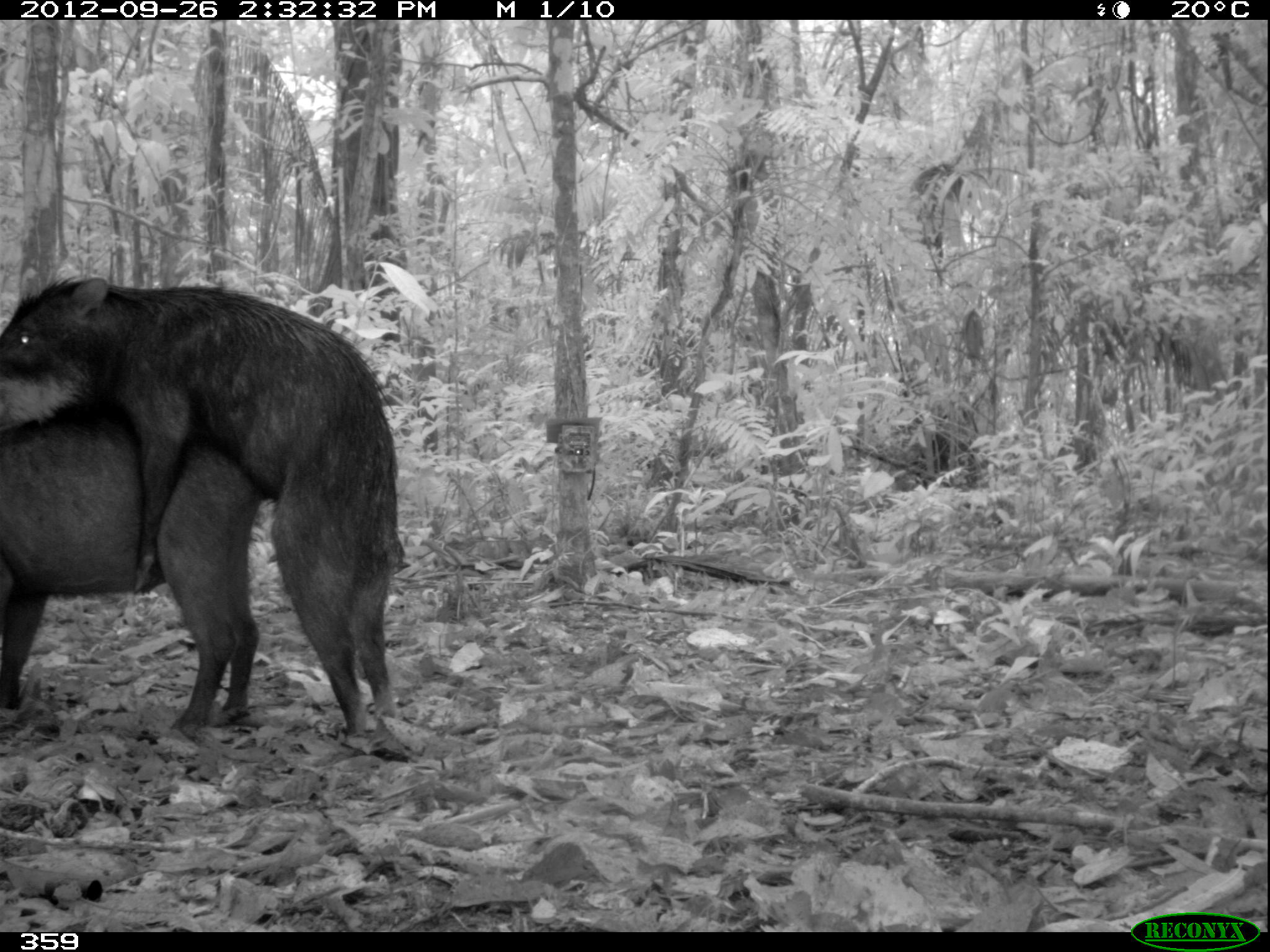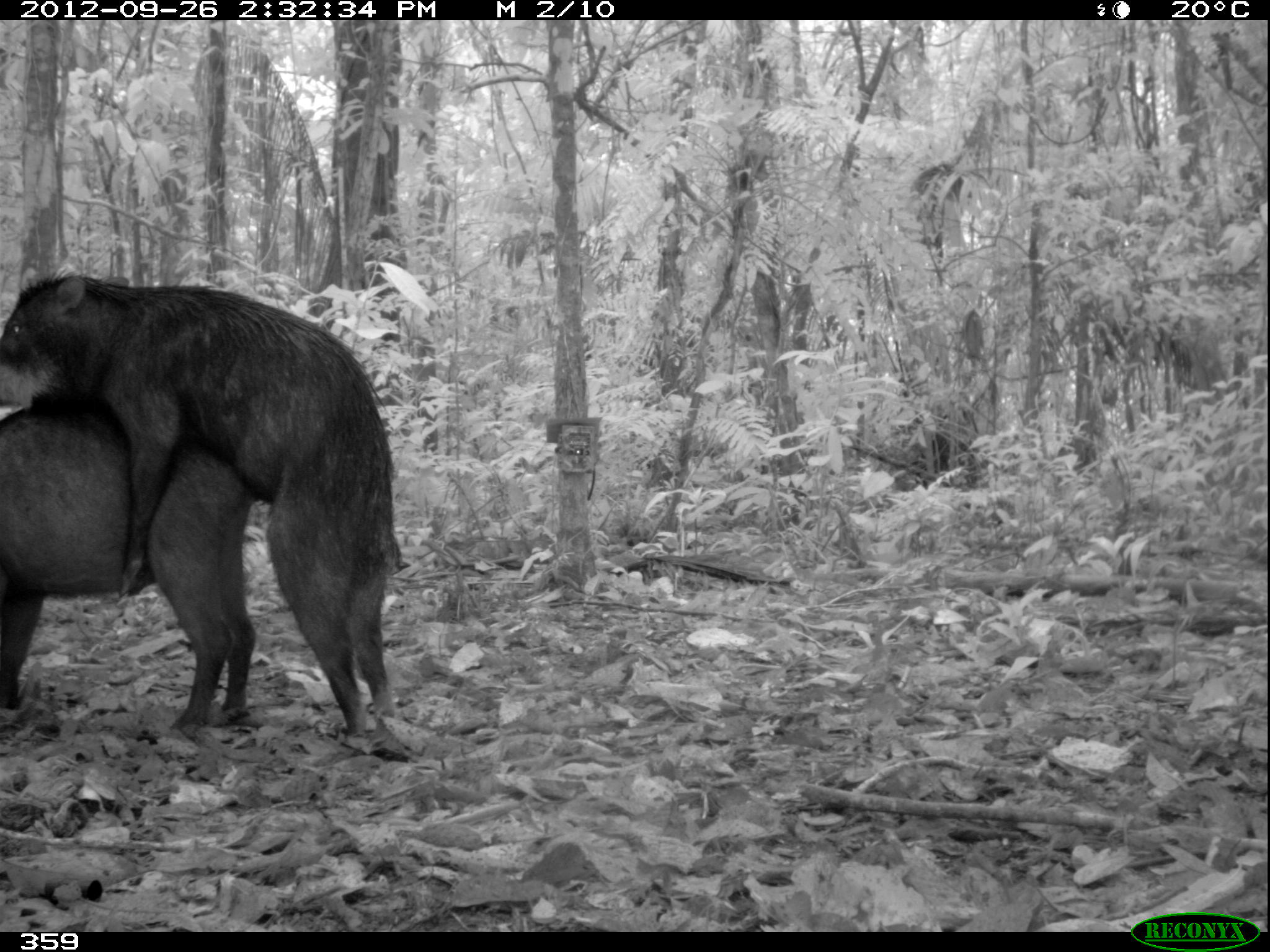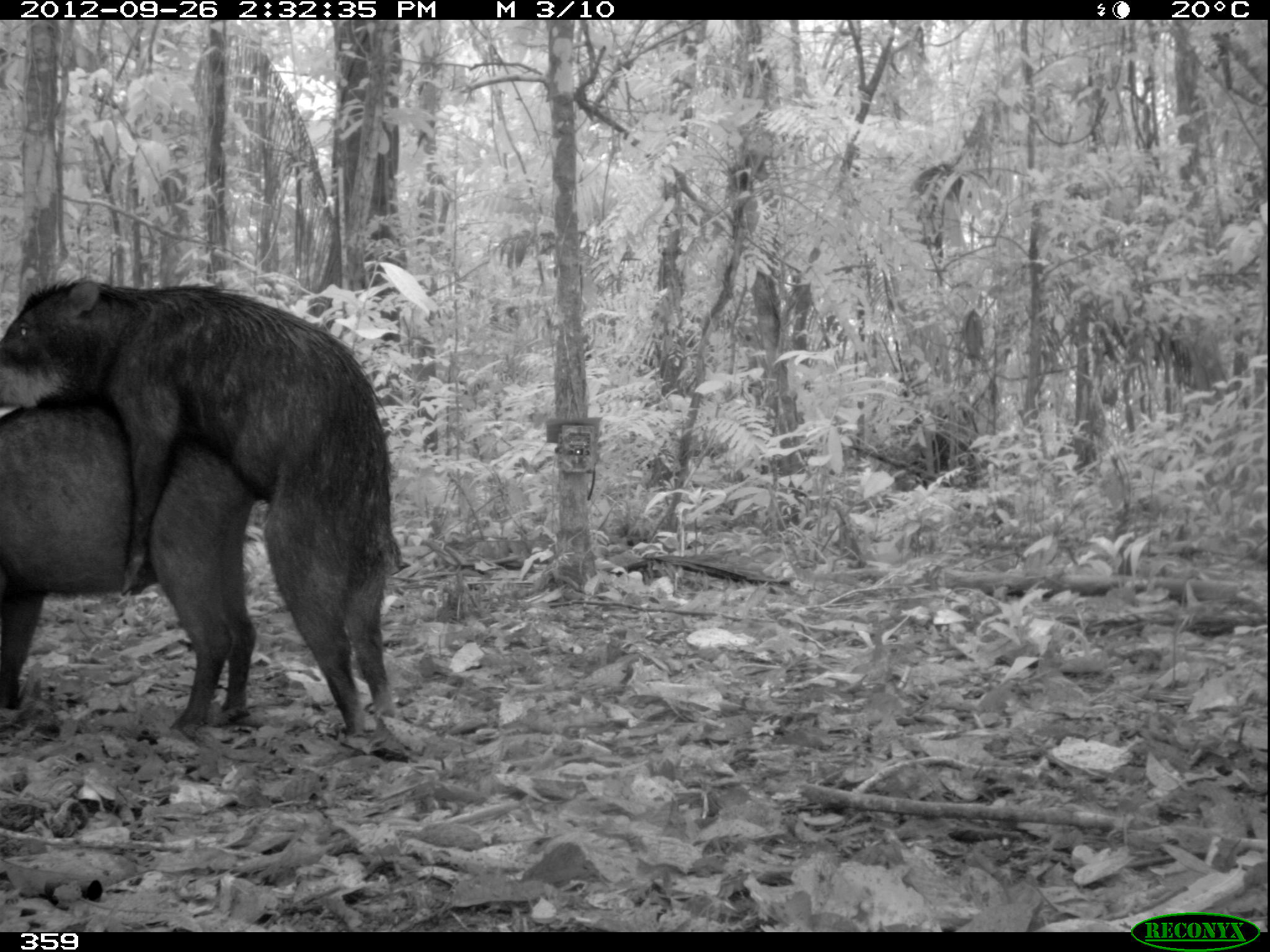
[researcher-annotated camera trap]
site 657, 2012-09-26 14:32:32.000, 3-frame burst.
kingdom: Animalia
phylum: Chordata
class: Mammalia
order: Artiodactyla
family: Tayassuidae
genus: Tayassu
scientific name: Tayassu pecari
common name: white-lipped peccary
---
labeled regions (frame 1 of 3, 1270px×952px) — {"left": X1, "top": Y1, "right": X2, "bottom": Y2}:
tayassu pecari: {"left": 0, "top": 269, "right": 402, "bottom": 747}; {"left": 2, "top": 395, "right": 258, "bottom": 736}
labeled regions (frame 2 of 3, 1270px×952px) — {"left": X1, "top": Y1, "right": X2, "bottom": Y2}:
tayassu pecari: {"left": 0, "top": 261, "right": 400, "bottom": 735}; {"left": 0, "top": 405, "right": 250, "bottom": 736}